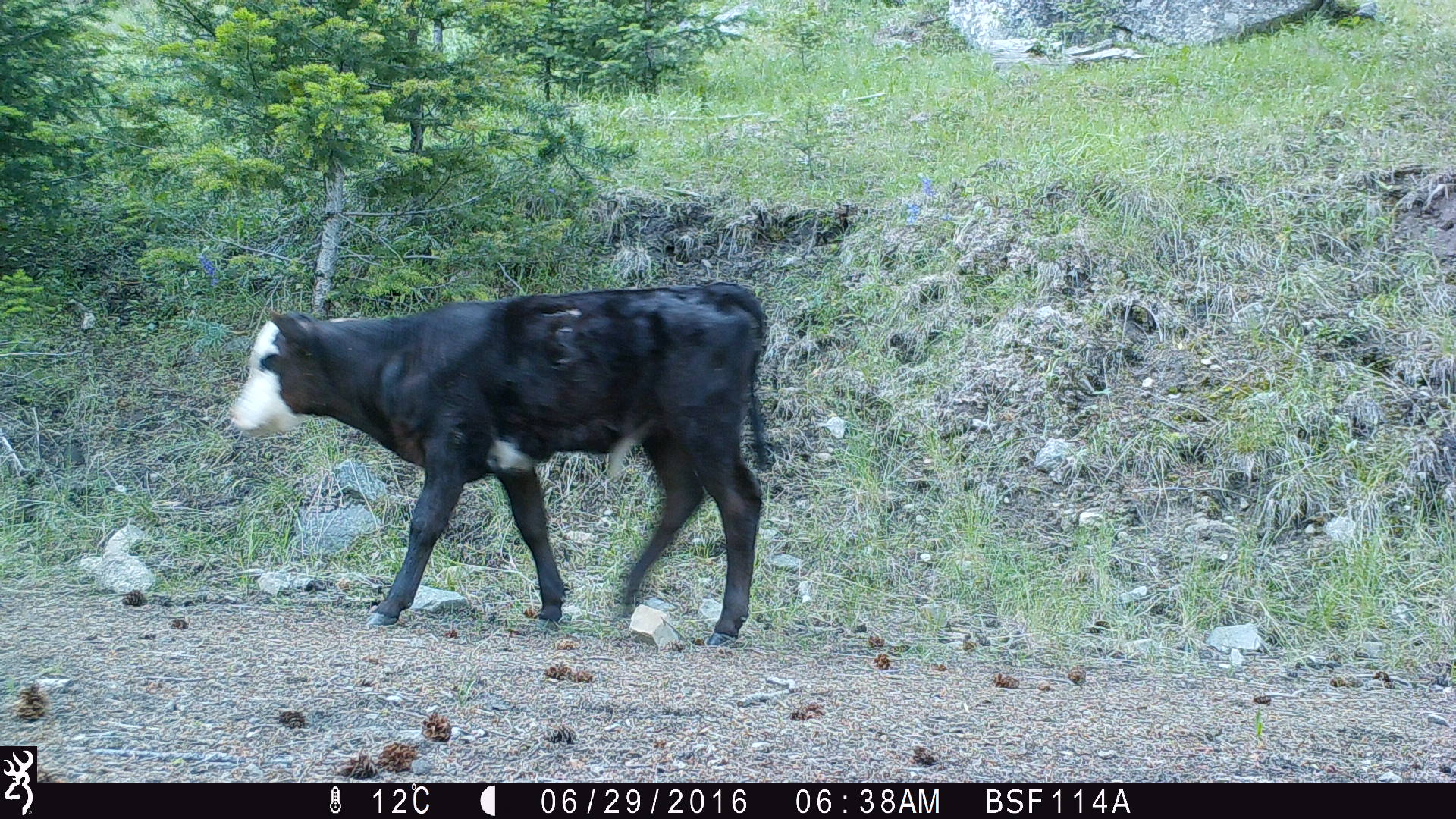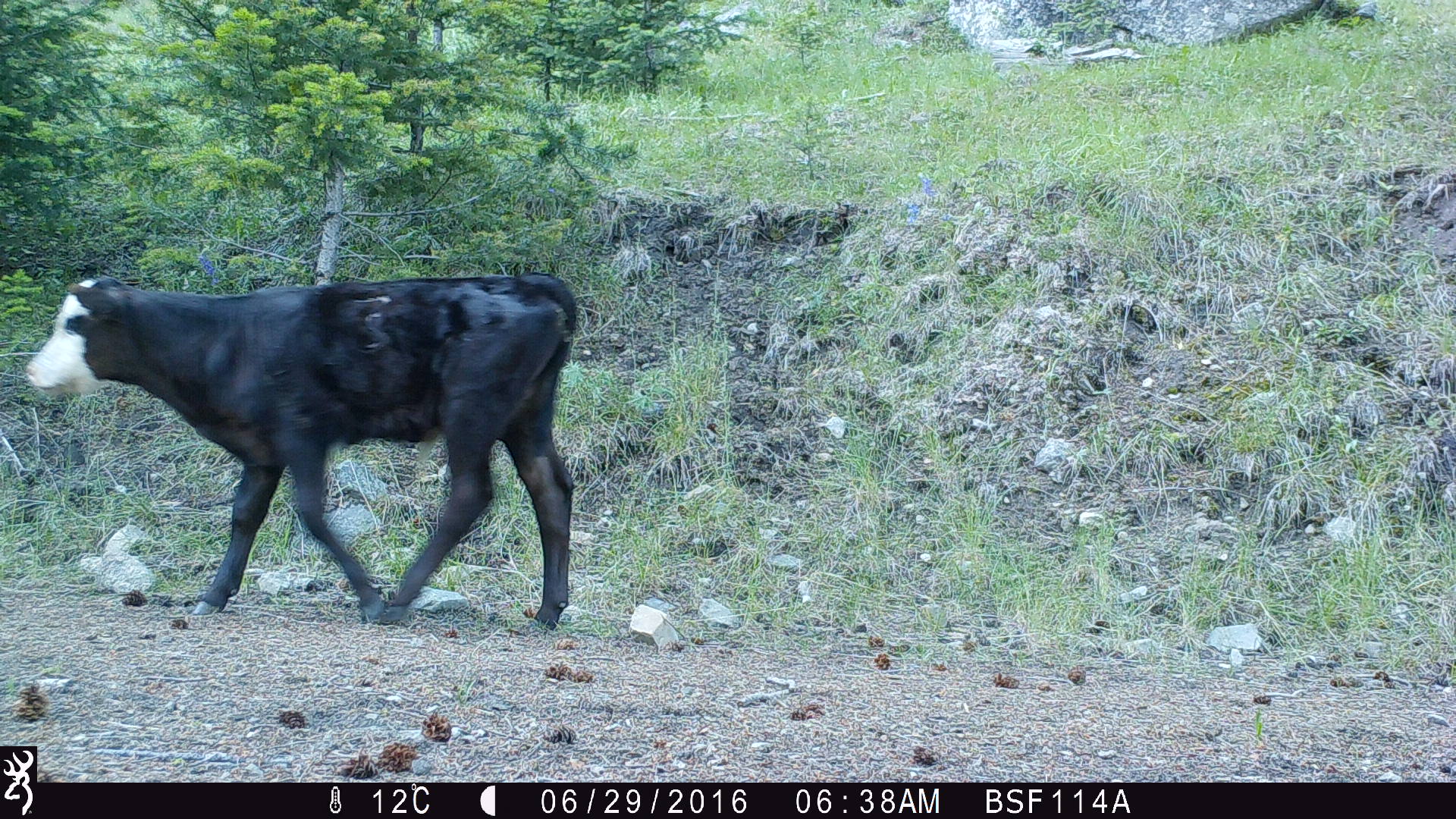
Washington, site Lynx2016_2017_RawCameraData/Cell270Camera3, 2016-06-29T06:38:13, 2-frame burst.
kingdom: Animalia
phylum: Chordata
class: Mammalia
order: Artiodactyla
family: Bovidae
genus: Bos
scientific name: Bos taurus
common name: domestic cattle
Domestic cattle (Bos taurus). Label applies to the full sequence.